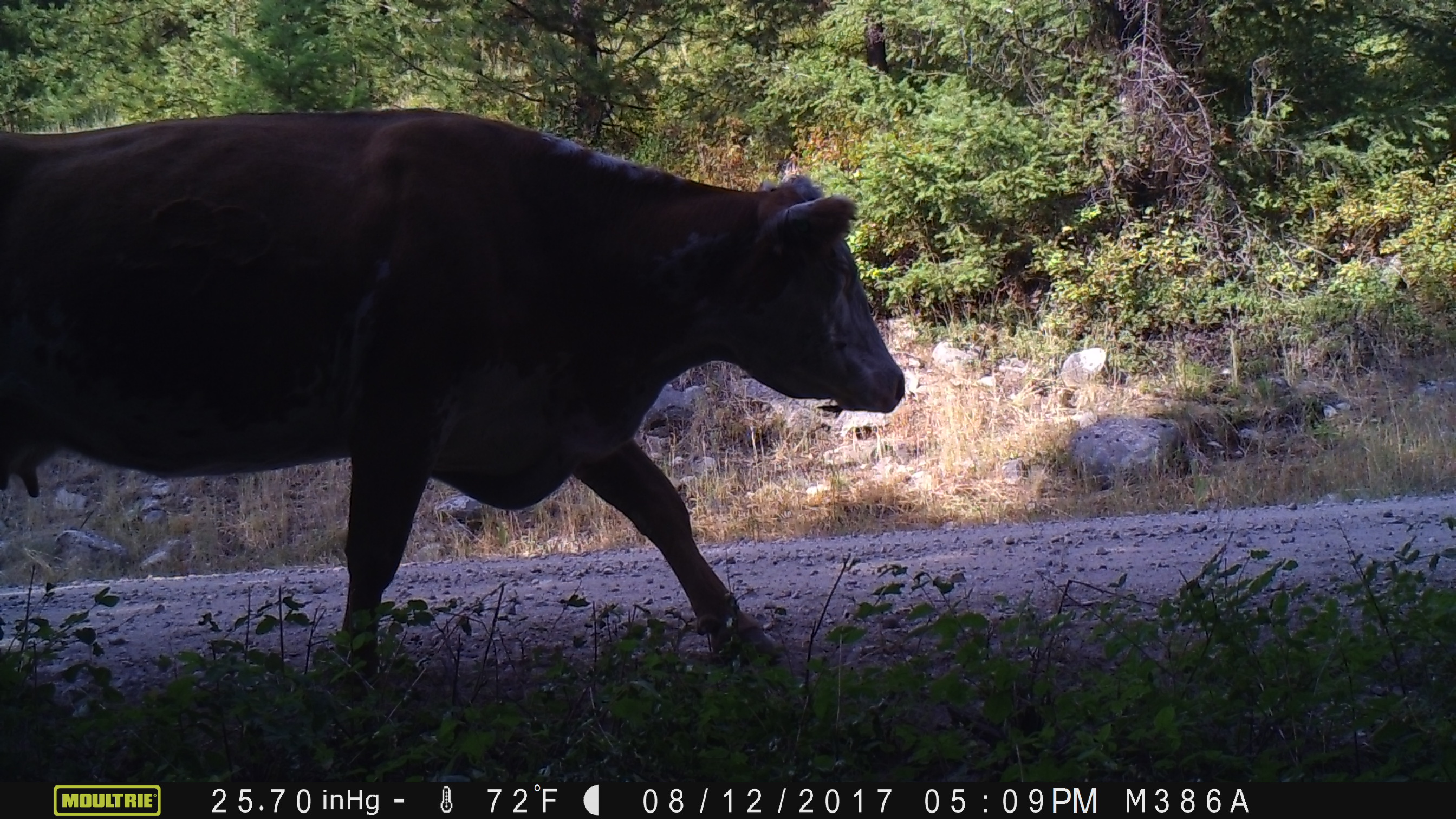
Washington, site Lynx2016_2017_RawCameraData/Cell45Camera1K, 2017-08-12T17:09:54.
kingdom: Animalia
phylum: Chordata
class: Mammalia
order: Artiodactyla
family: Bovidae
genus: Bos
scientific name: Bos taurus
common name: domestic cattle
Domestic cattle (Bos taurus). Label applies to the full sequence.